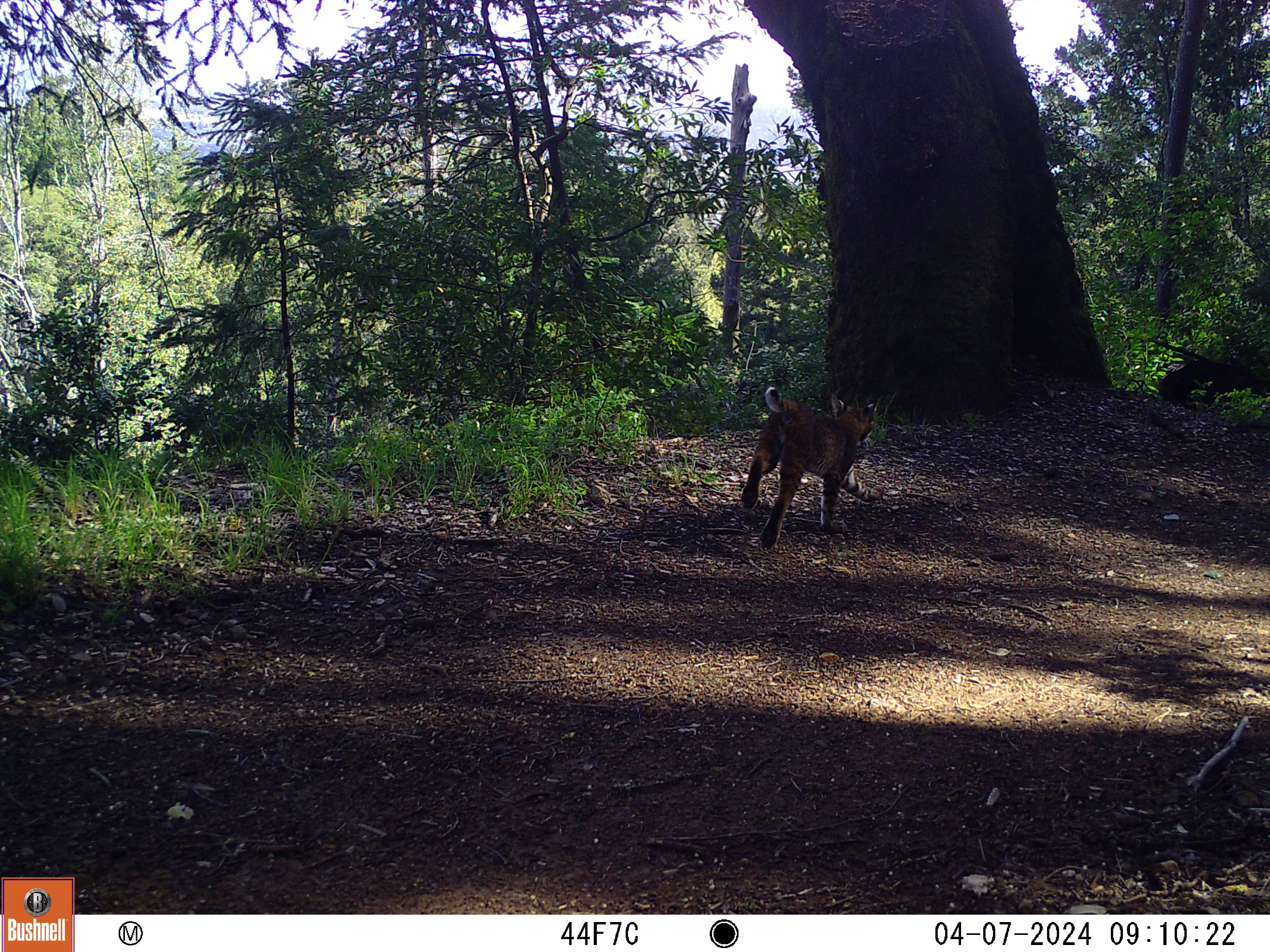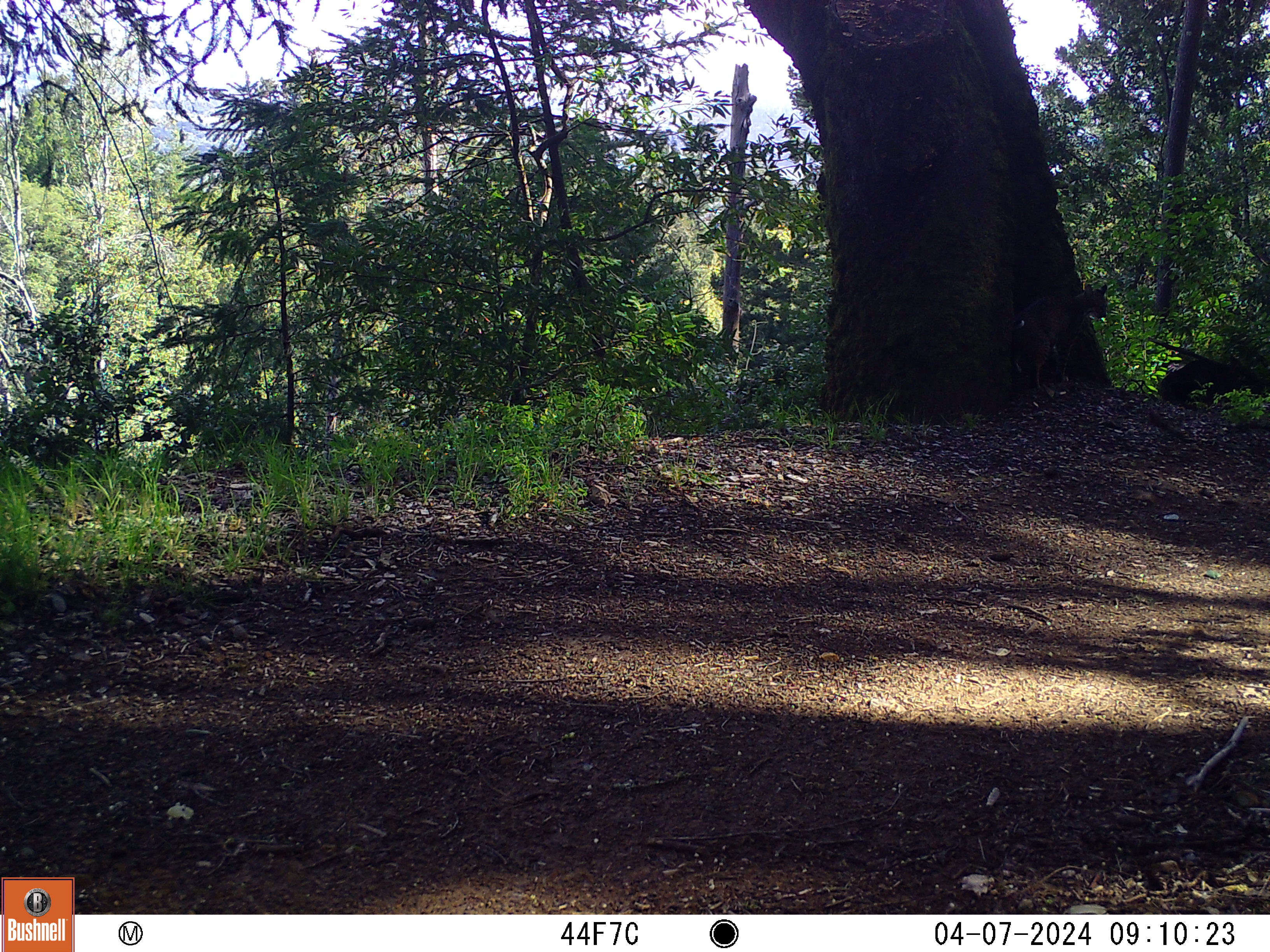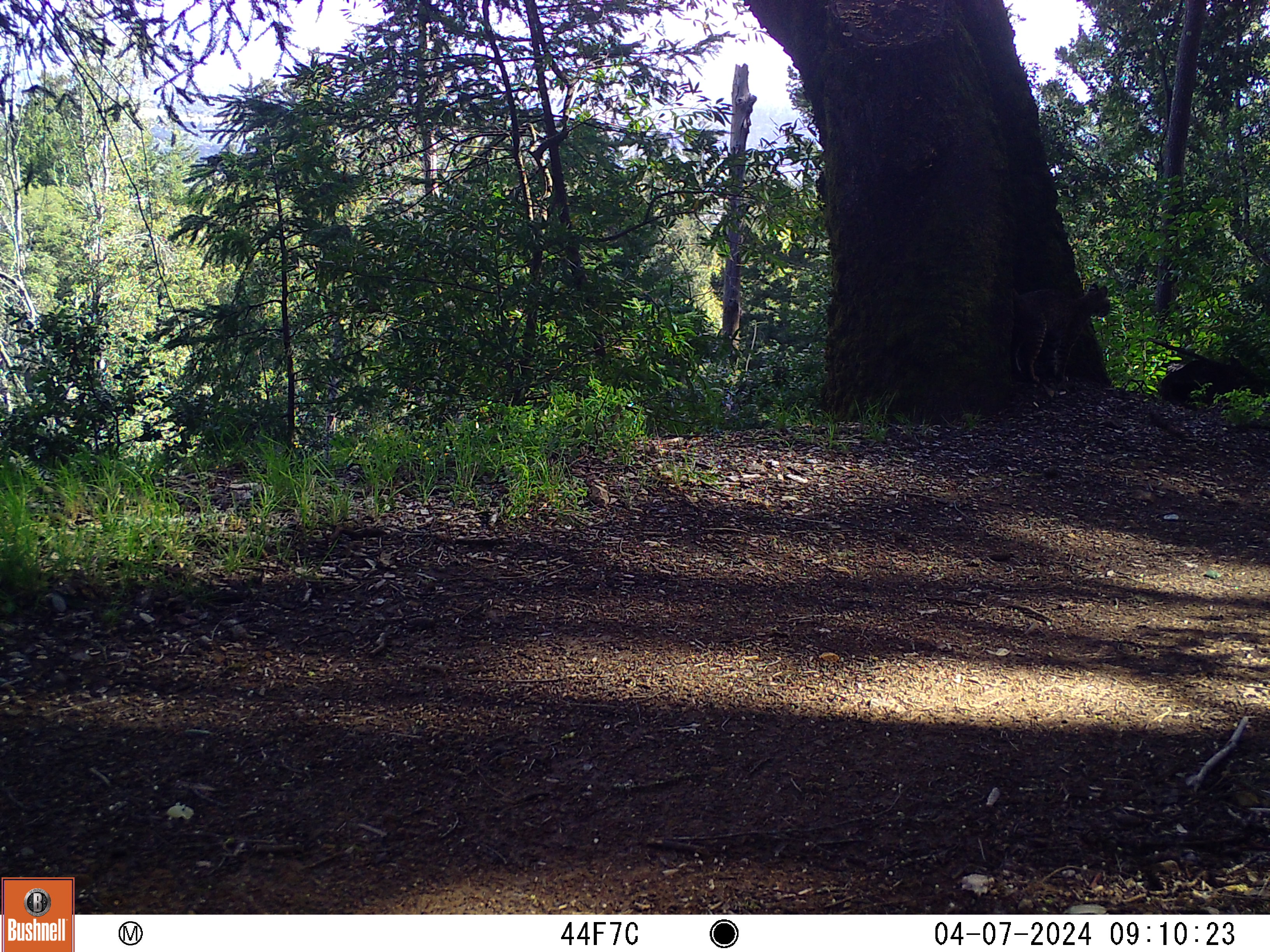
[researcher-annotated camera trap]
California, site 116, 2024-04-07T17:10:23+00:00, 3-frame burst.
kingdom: Animalia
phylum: Chordata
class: Mammalia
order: Carnivora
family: Felidae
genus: Lynx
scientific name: Lynx rufus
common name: bobcat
Bobcat (Lynx rufus).